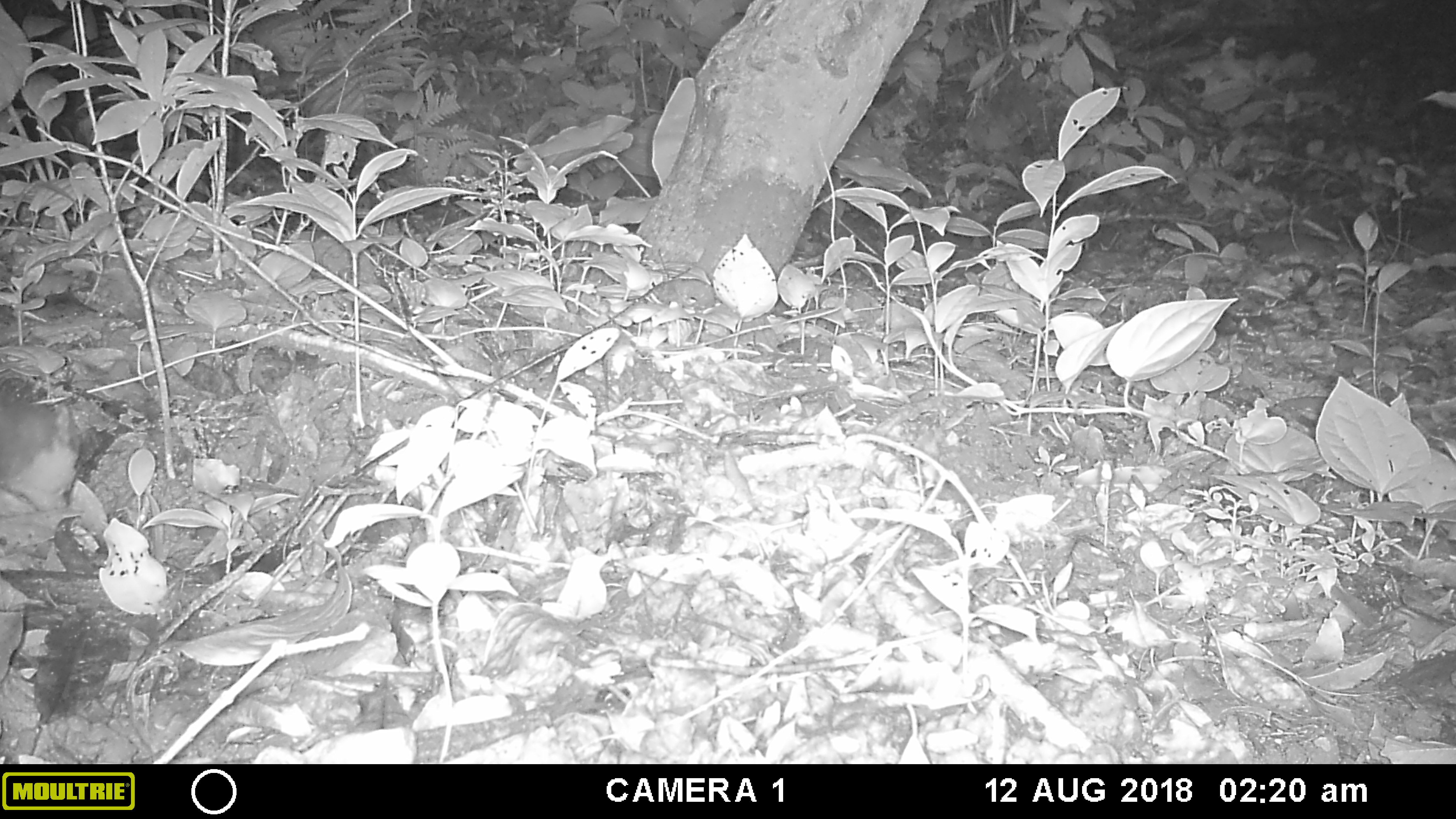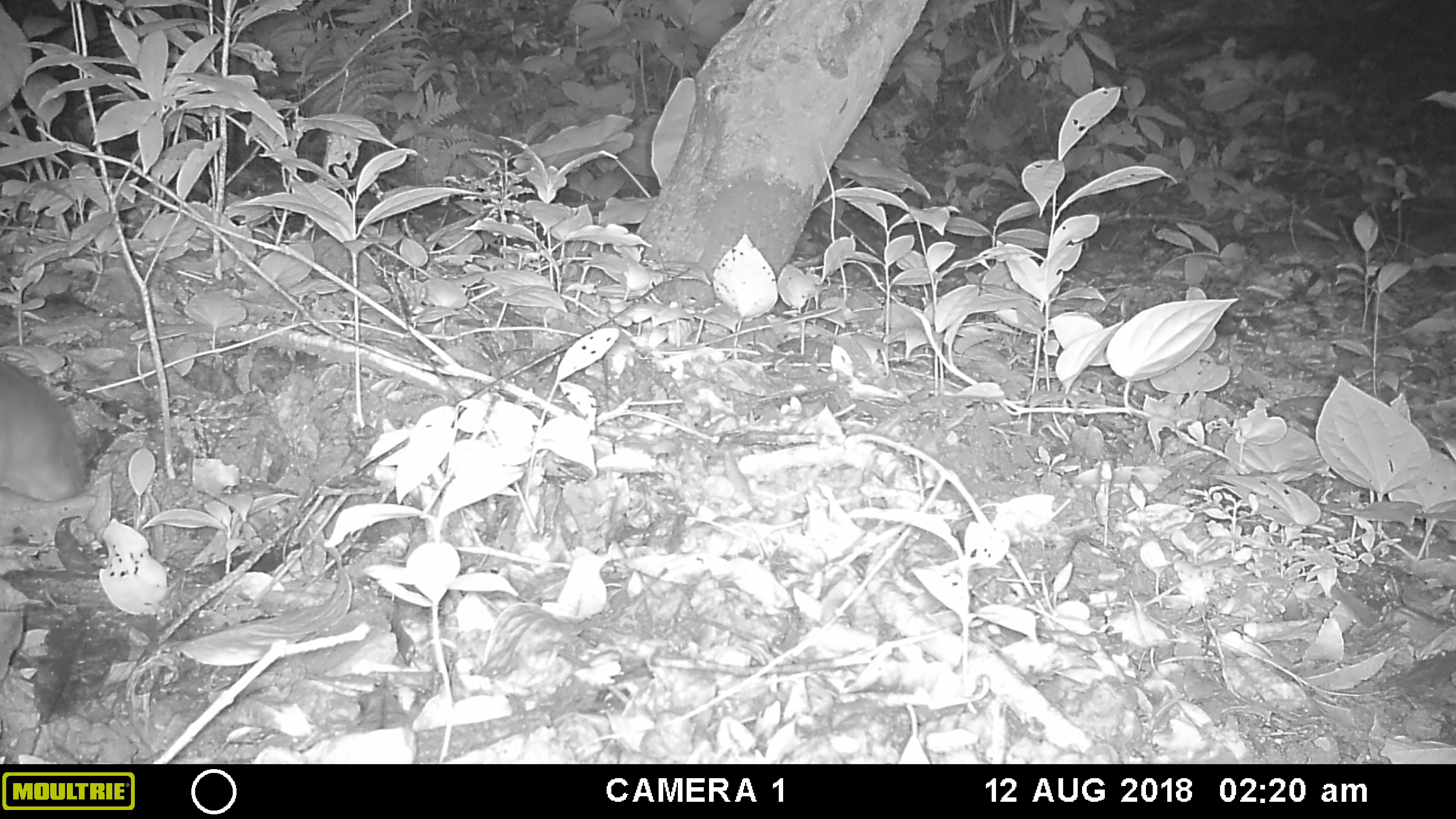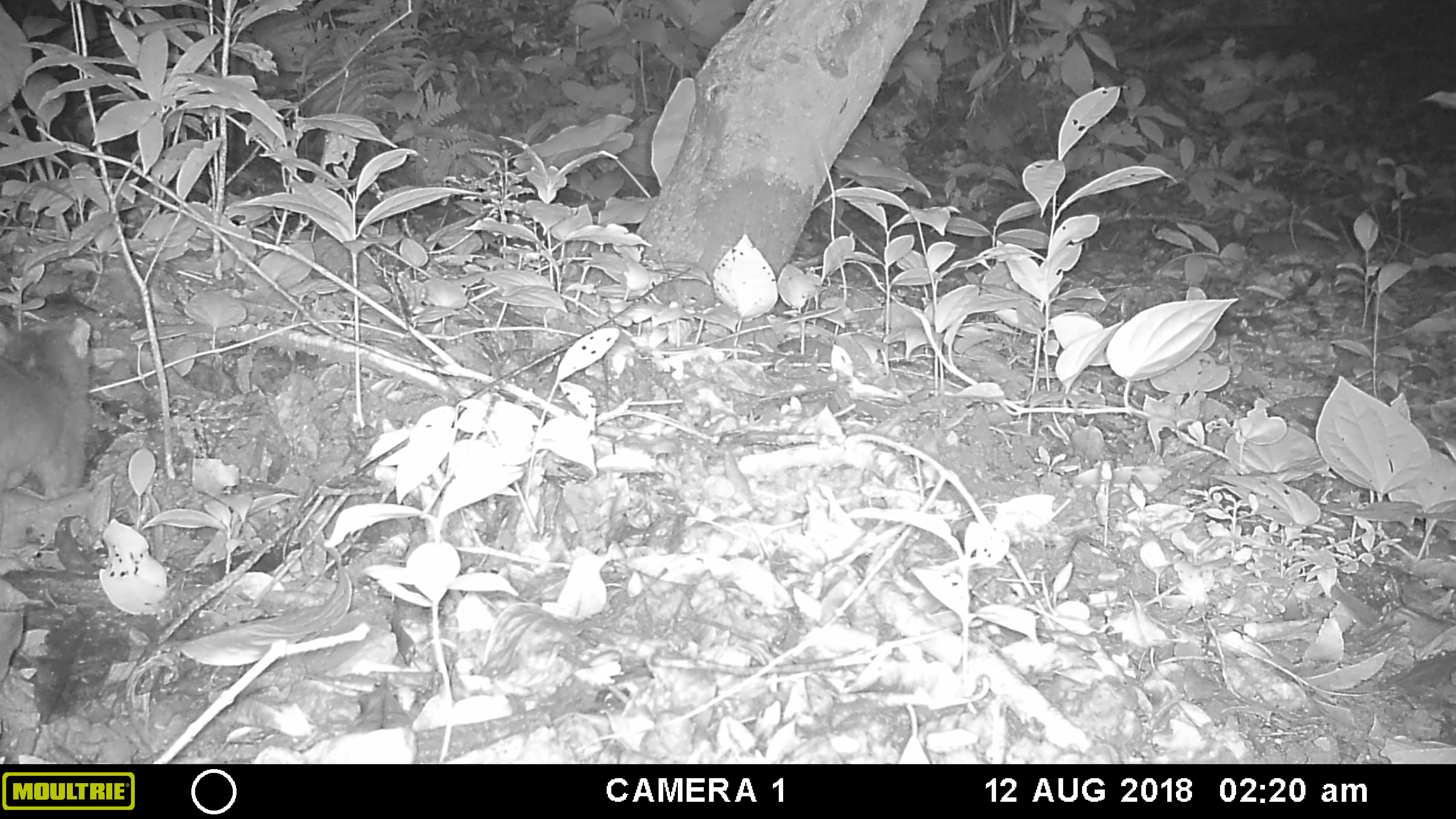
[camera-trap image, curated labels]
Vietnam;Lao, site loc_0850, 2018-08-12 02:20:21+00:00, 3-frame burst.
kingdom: Animalia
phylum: Chordata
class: Mammalia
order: Carnivora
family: Mustelidae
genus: Melogale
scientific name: Melogale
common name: ferret badger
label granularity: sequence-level